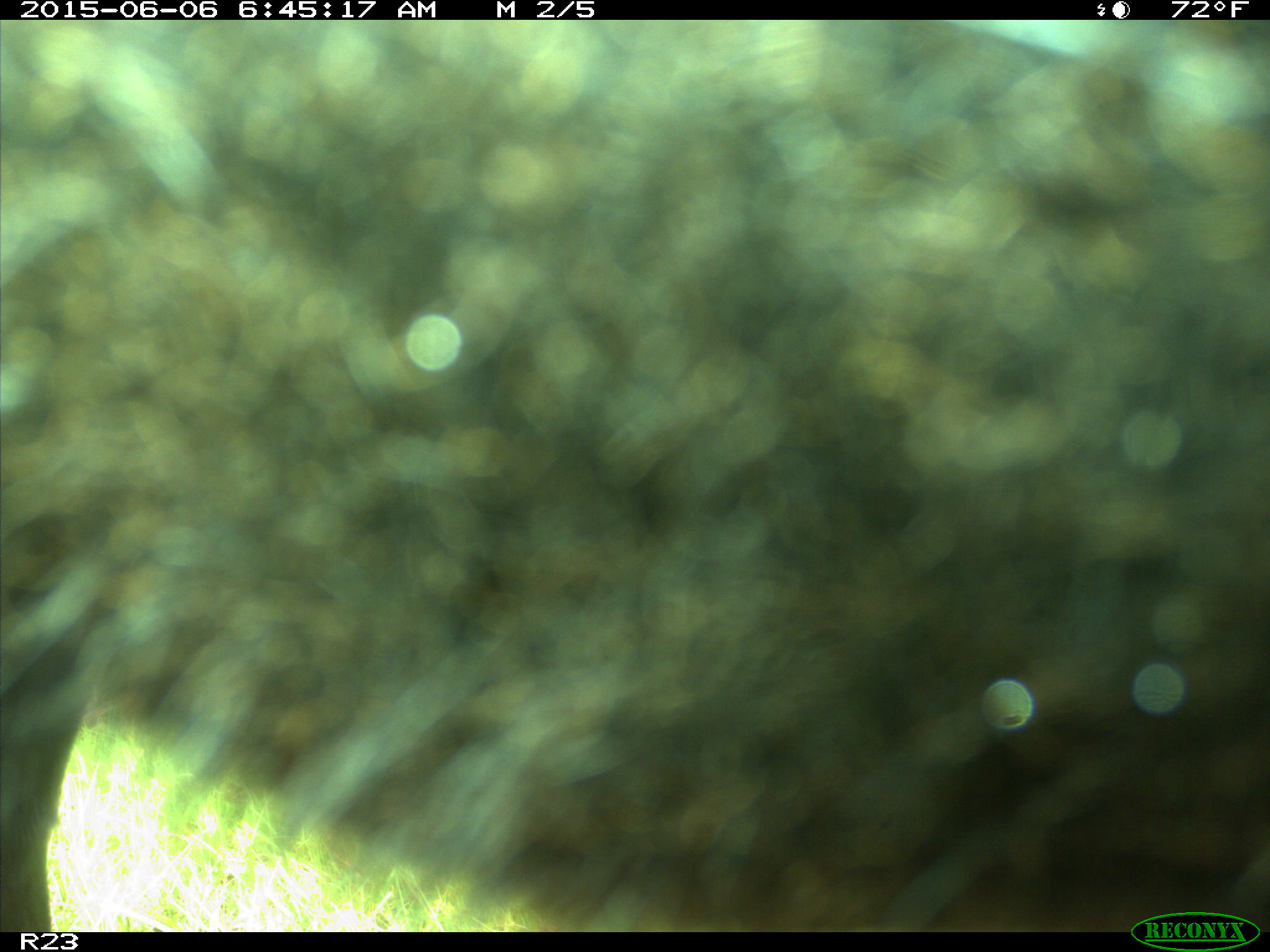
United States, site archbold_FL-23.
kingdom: Animalia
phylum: Chordata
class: Mammalia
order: Artiodactyla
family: Bovidae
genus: Bos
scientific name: Bos taurus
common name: domestic cow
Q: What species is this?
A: Bos taurus (domestic cow).